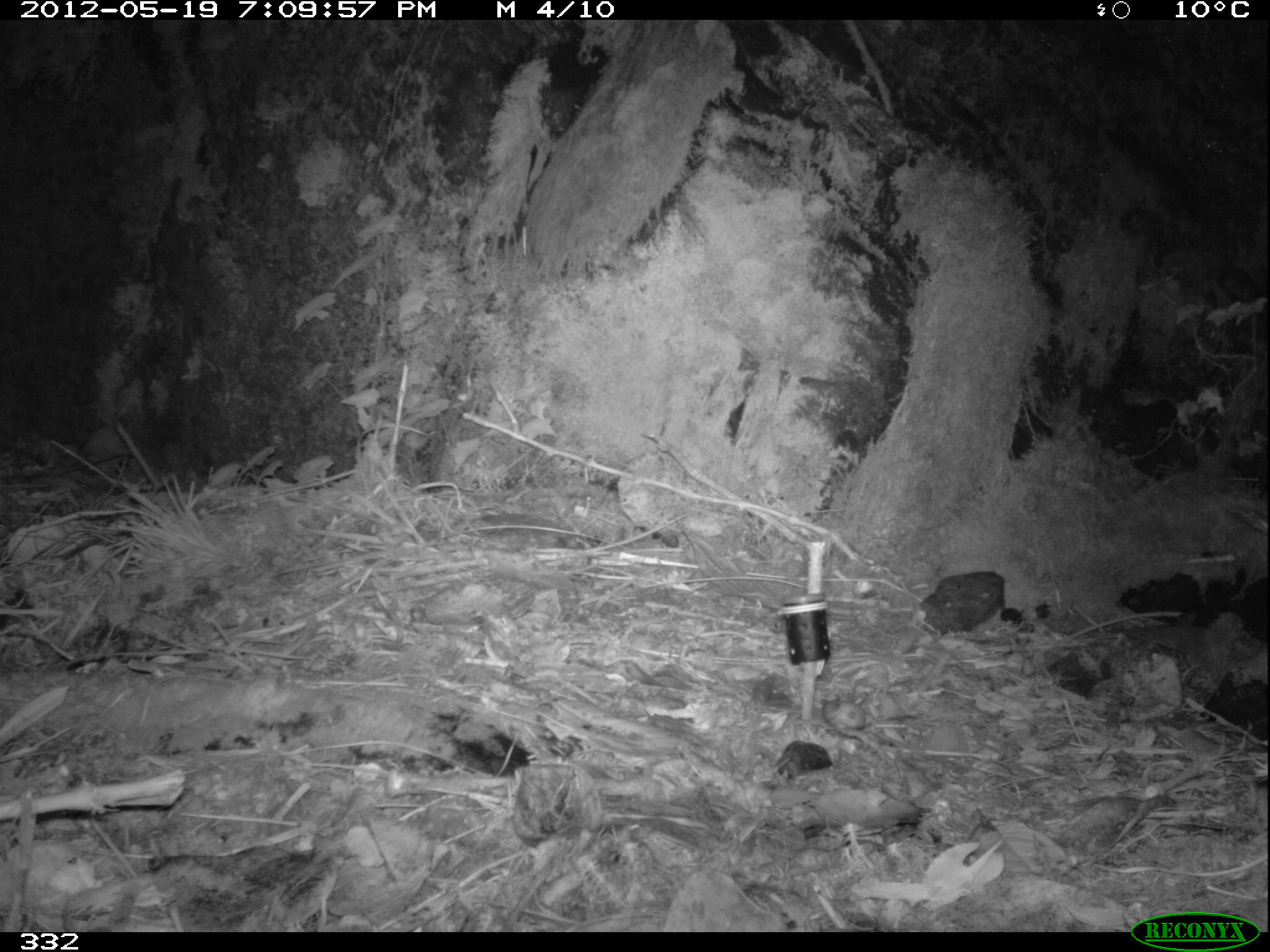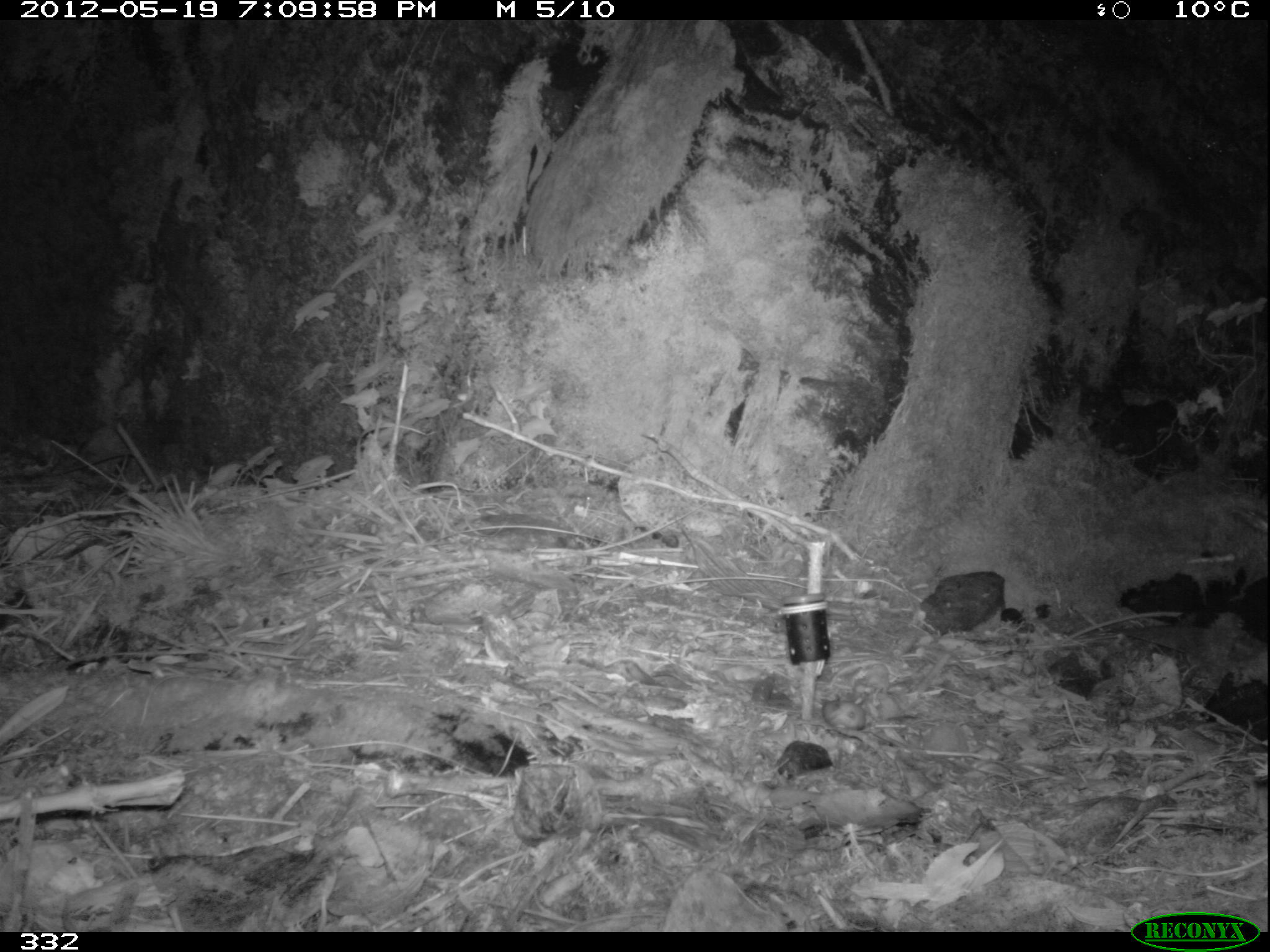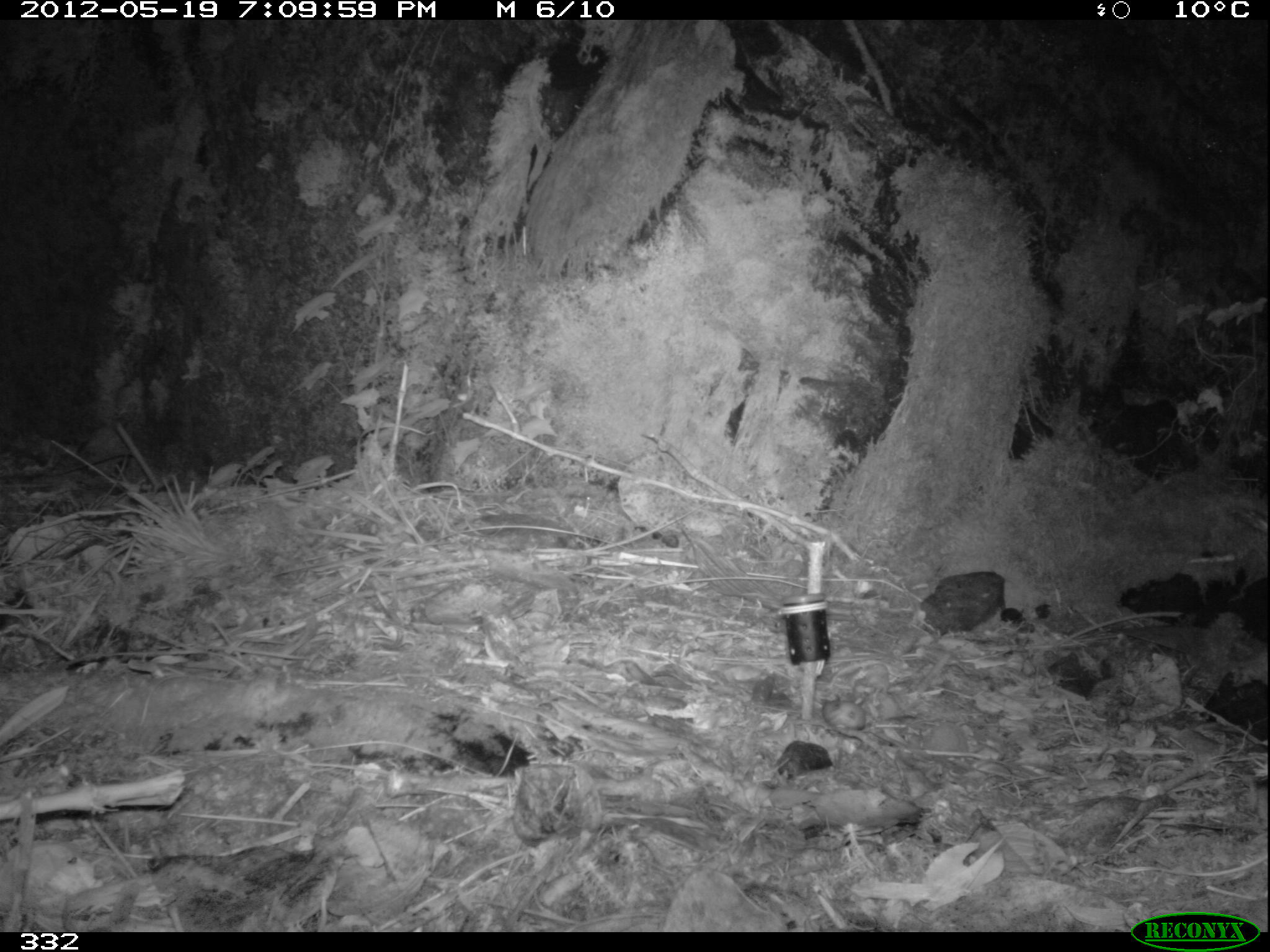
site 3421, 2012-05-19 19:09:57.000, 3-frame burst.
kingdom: Animalia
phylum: Chordata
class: Mammalia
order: Rodentia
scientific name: Rodentia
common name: rodents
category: unknown rodent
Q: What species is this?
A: Unknown rodent (rodents) (Rodentia).